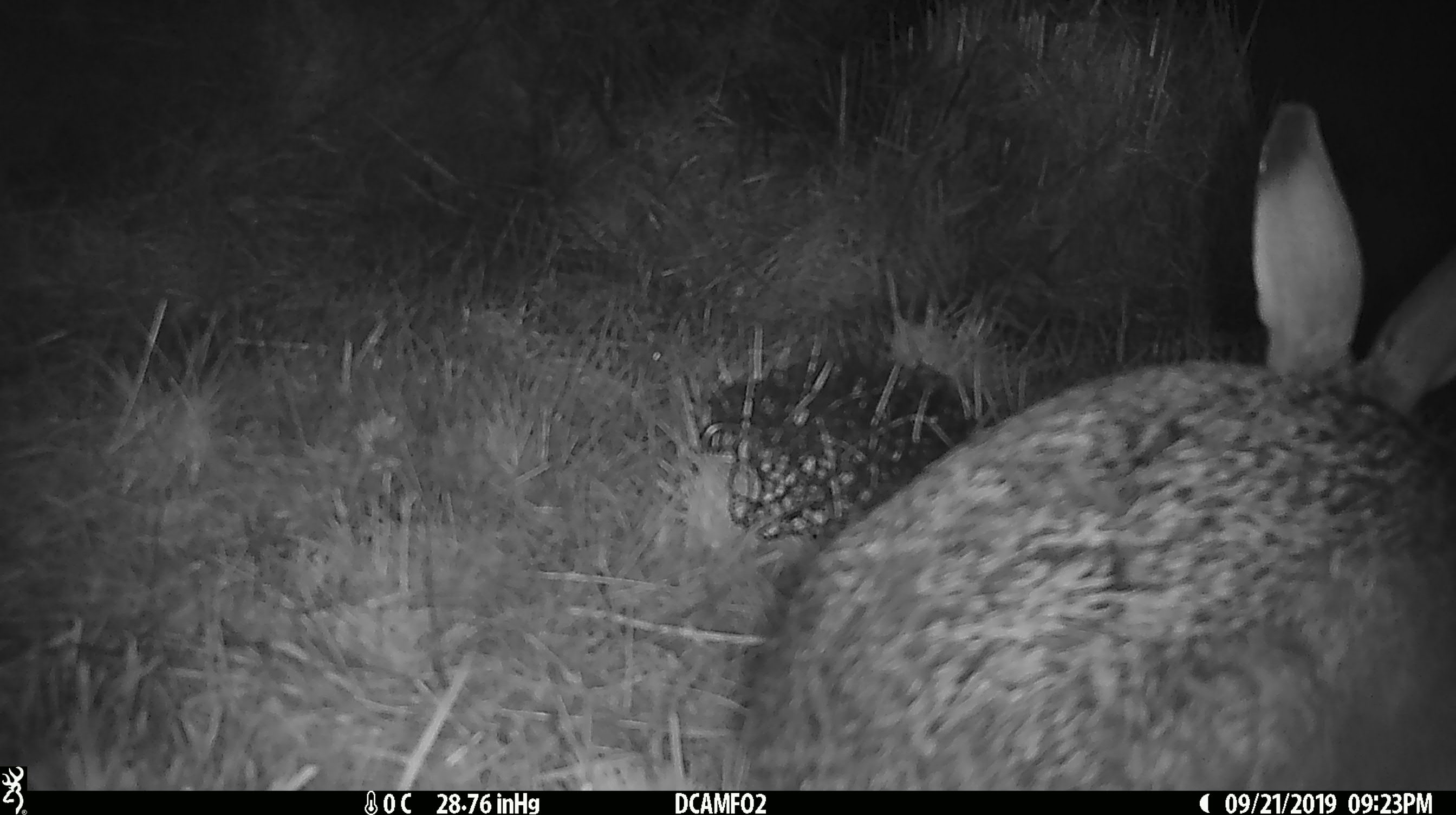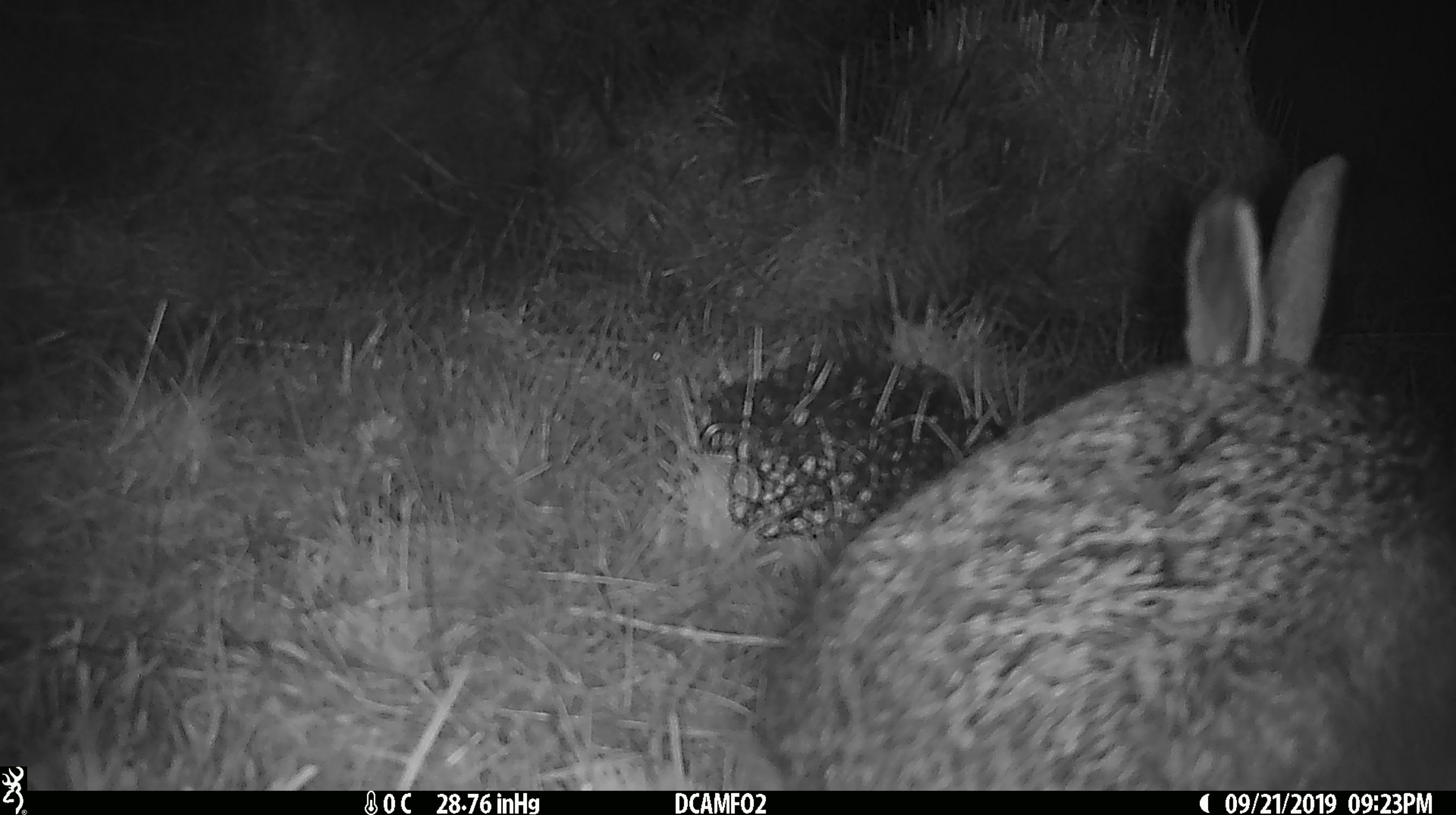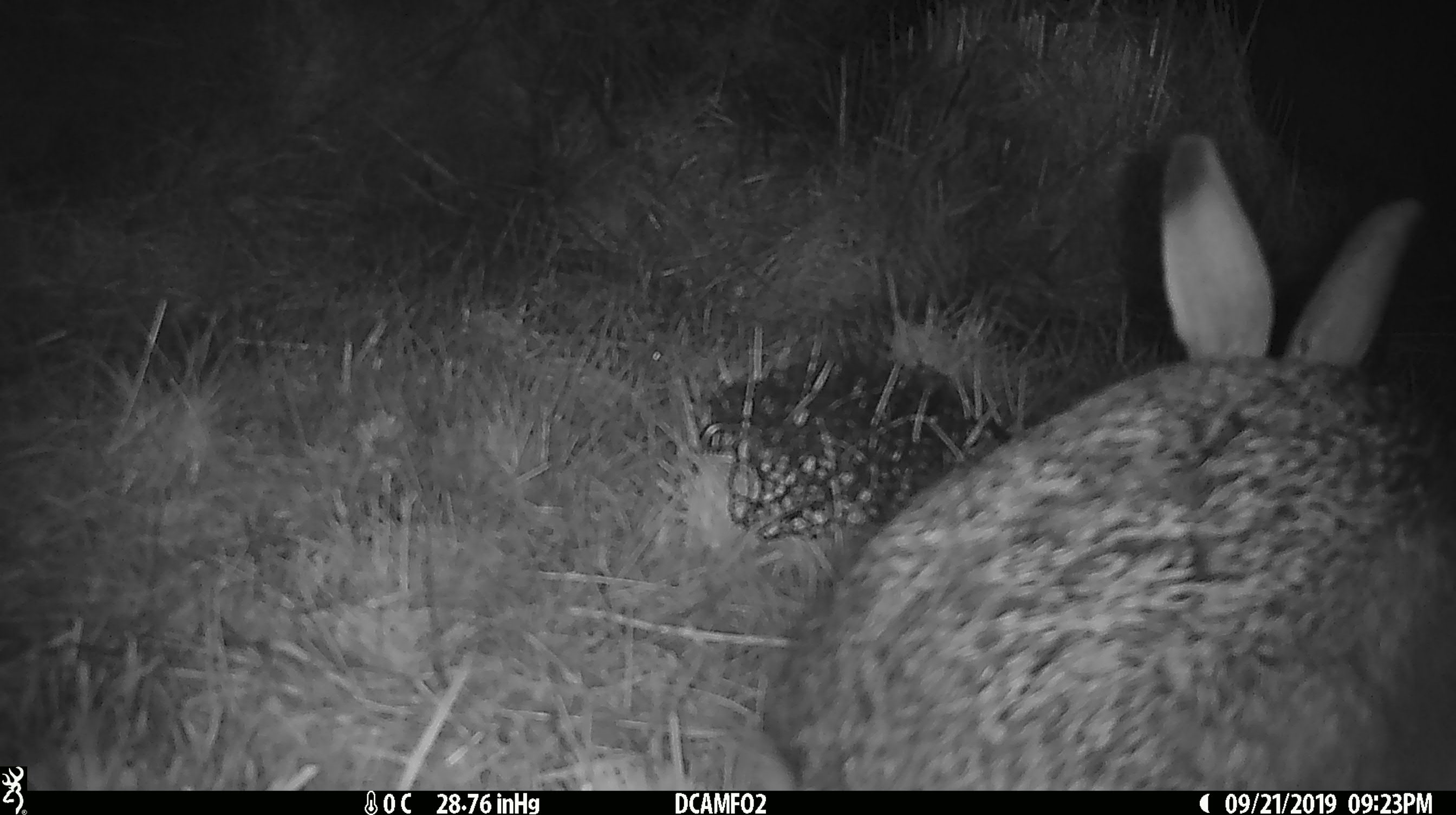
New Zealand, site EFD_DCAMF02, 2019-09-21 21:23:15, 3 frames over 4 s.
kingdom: Animalia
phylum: Chordata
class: Mammalia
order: Lagomorpha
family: Leporidae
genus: Lepus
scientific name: Lepus europaeus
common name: brown hare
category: hare